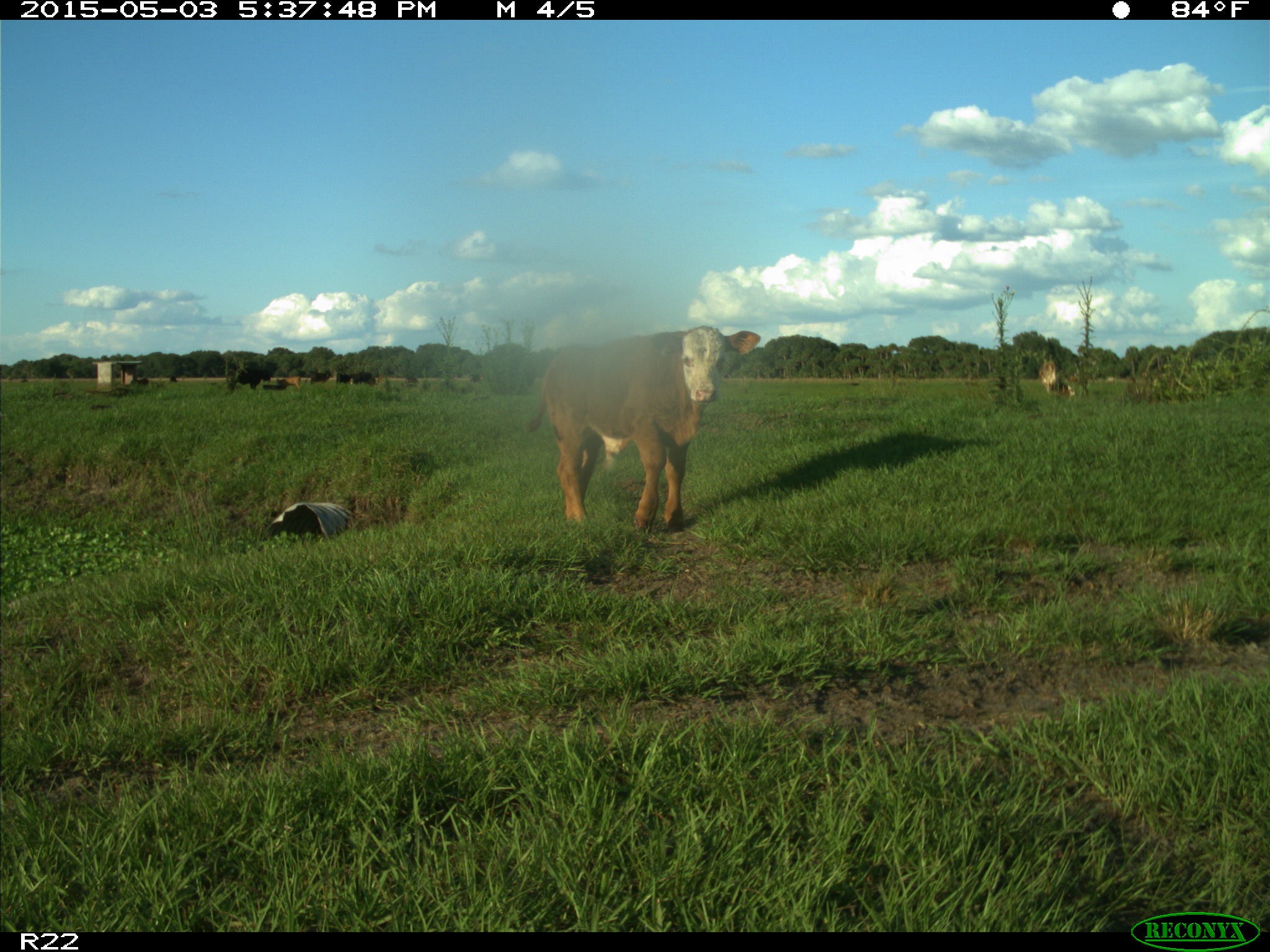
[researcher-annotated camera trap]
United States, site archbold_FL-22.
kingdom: Animalia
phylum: Chordata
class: Mammalia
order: Artiodactyla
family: Bovidae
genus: Bos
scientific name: Bos taurus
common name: domestic cow